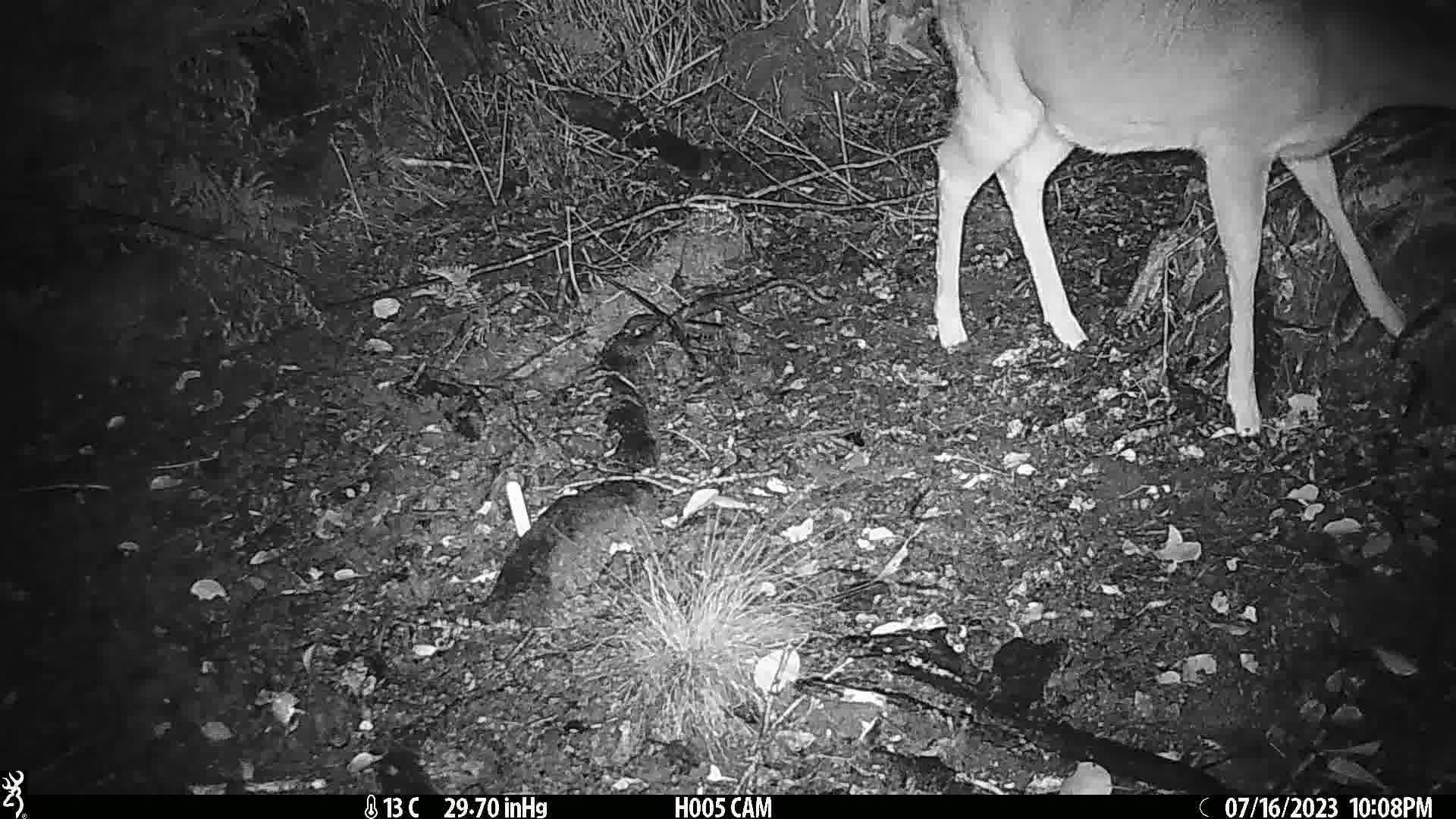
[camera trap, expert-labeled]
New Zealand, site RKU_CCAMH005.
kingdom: Animalia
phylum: Chordata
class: Mammalia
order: Artiodactyla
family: Cervidae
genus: Odocoileus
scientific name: Odocoileus virginianus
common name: white-tailed deer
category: white tailed deer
White tailed deer (white-tailed deer) (Odocoileus virginianus).